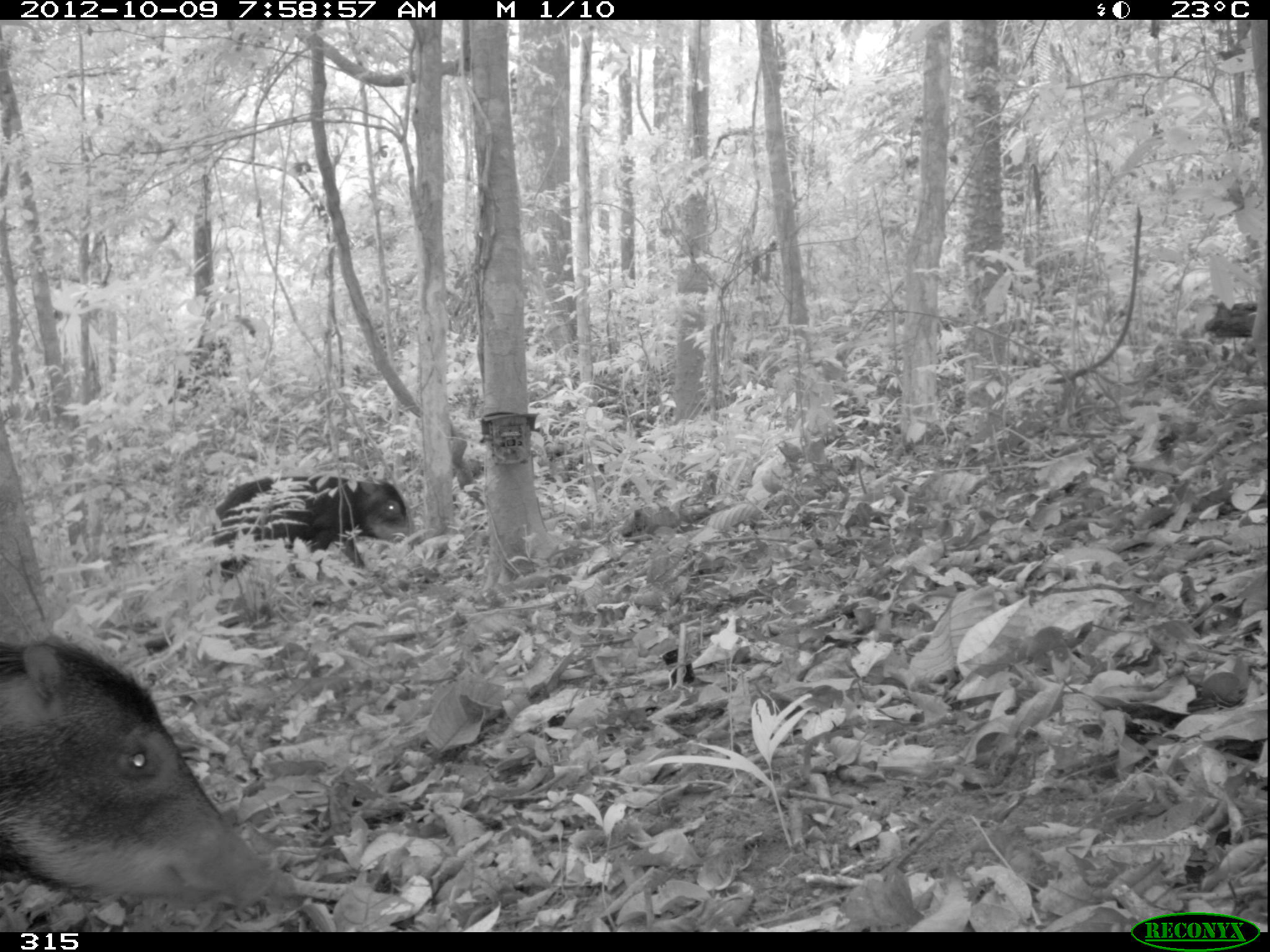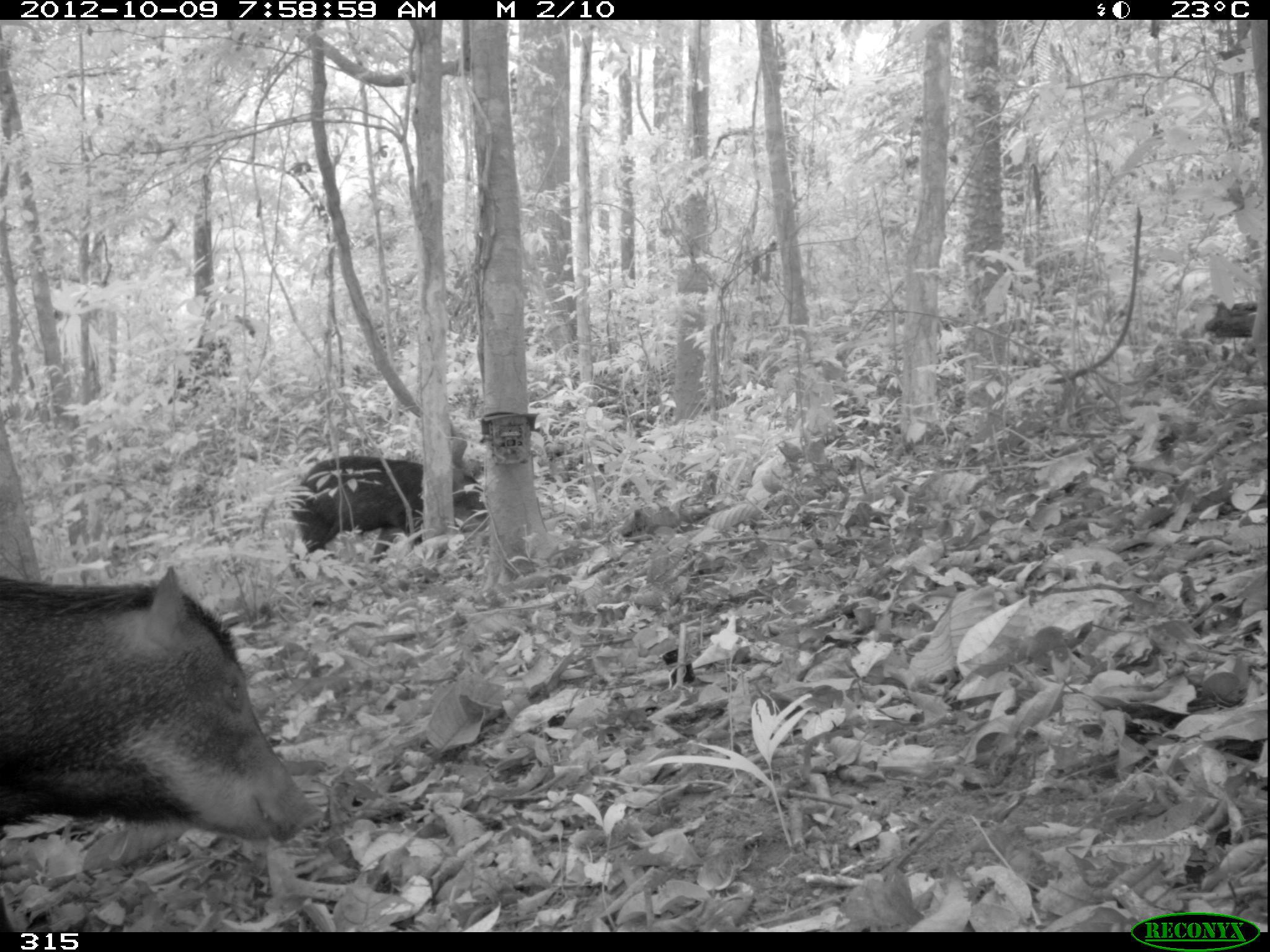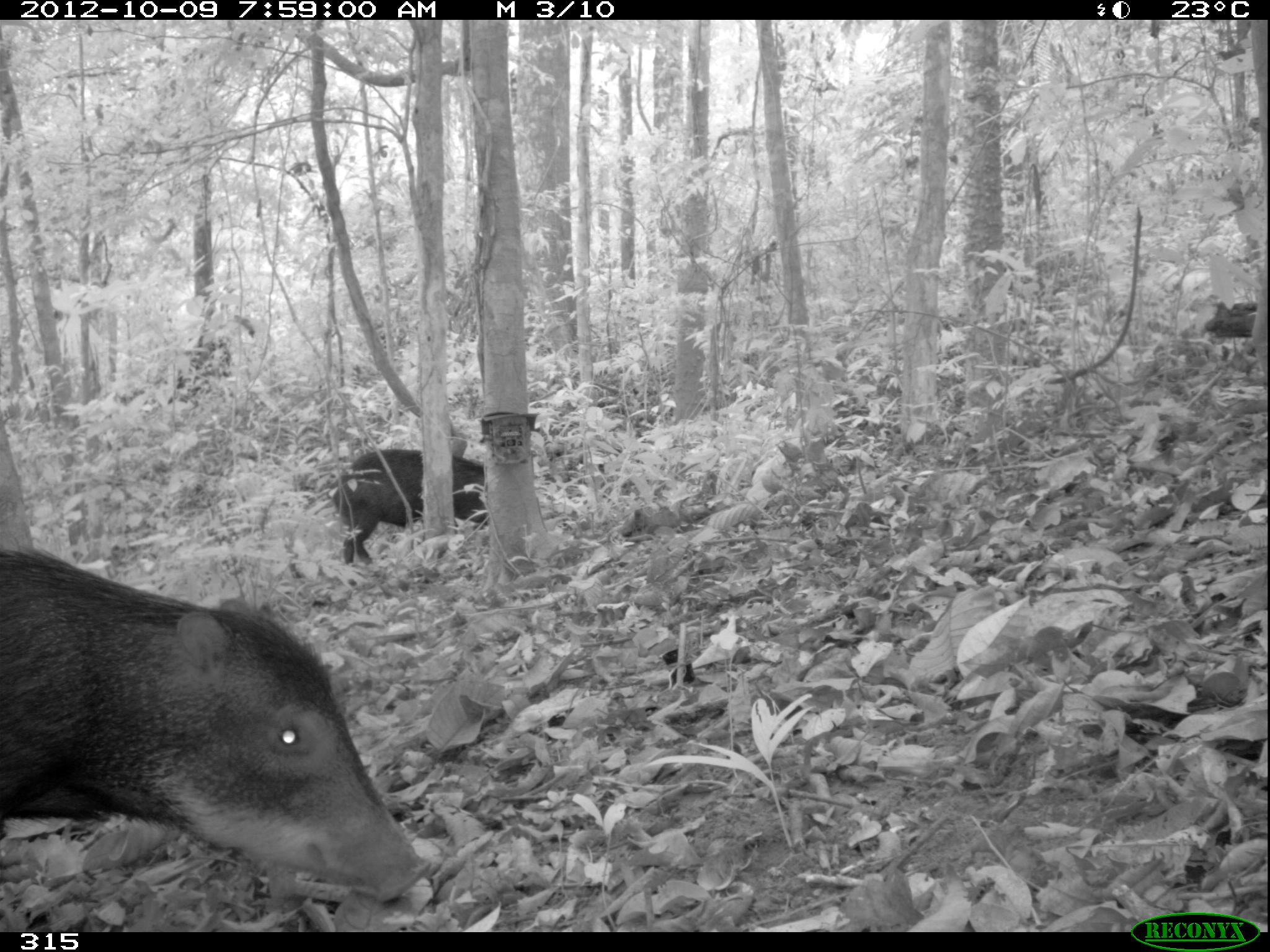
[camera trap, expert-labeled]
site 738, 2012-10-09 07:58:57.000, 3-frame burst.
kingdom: Animalia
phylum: Chordata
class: Mammalia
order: Artiodactyla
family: Tayassuidae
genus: Tayassu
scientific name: Tayassu pecari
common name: white-lipped peccary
Tayassu pecari (white-lipped peccary).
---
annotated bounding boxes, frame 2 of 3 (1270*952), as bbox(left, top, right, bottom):
tayassu pecari: bbox(0, 564, 323, 932); bbox(290, 455, 490, 563)